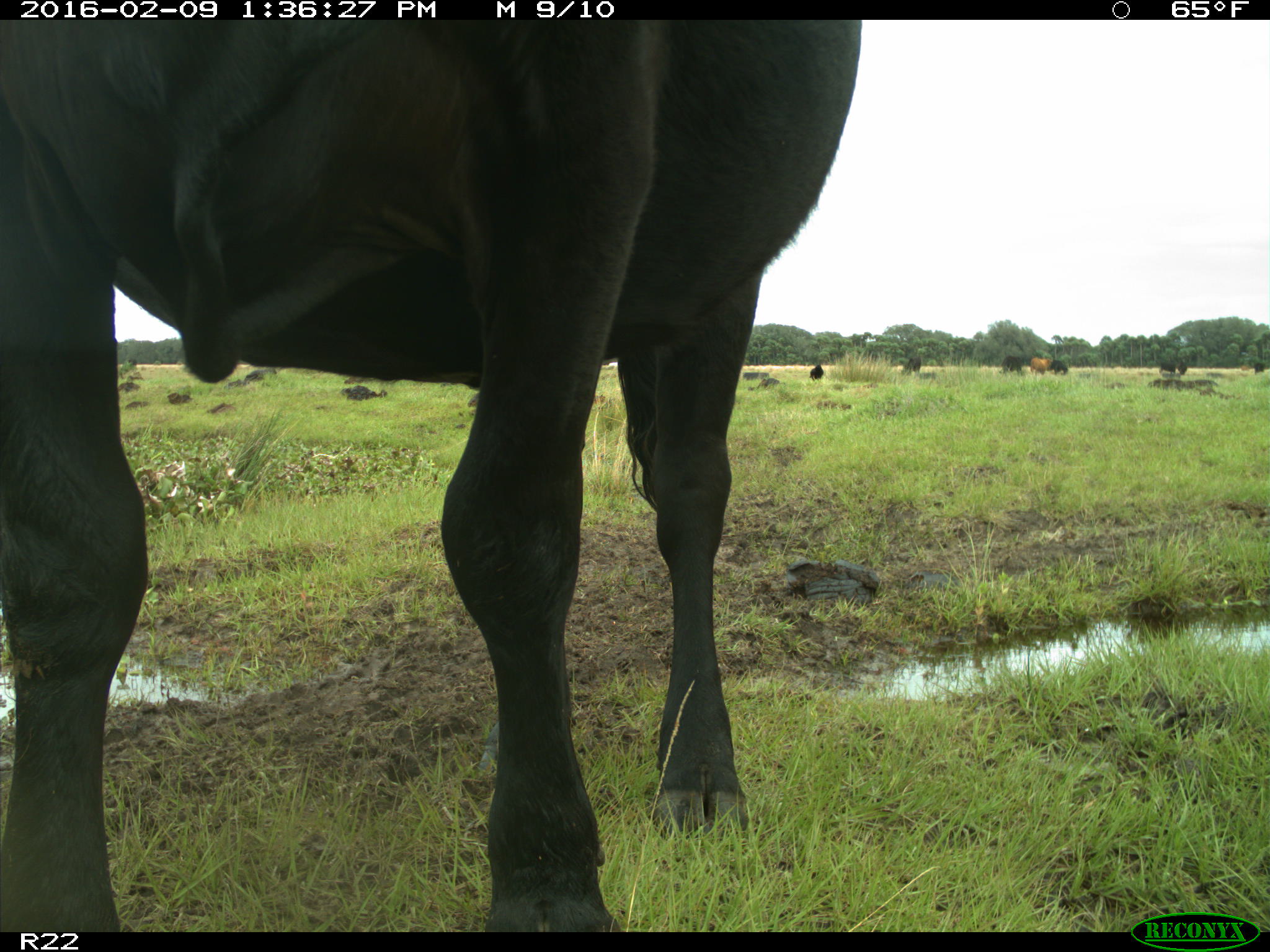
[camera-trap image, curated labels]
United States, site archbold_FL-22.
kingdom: Animalia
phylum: Chordata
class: Mammalia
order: Artiodactyla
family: Bovidae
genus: Bos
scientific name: Bos taurus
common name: domestic cow